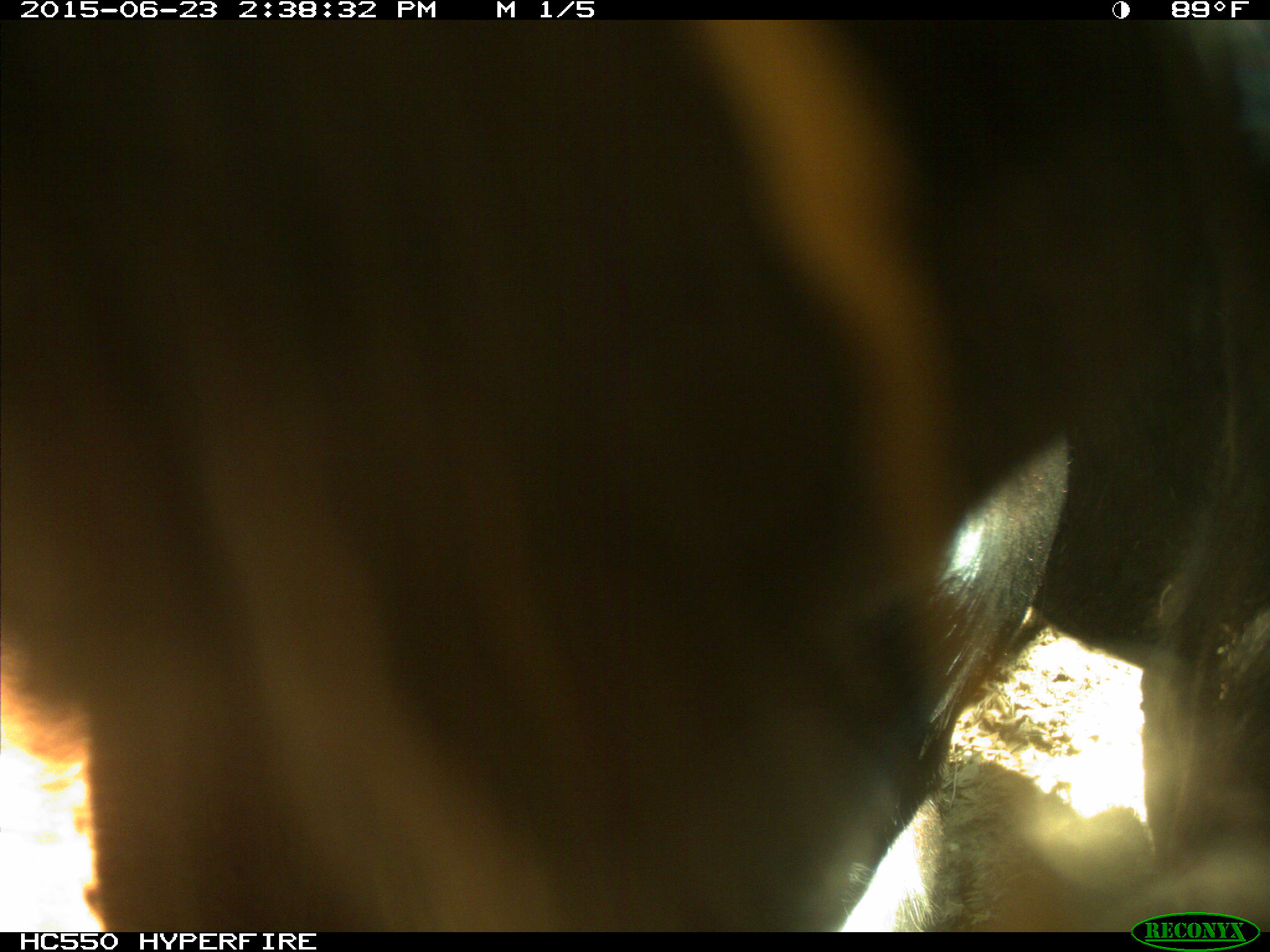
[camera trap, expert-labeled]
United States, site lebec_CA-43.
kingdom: Animalia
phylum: Chordata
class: Mammalia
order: Artiodactyla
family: Bovidae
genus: Bos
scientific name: Bos taurus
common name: domestic cow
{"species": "Bos taurus (domestic cow)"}